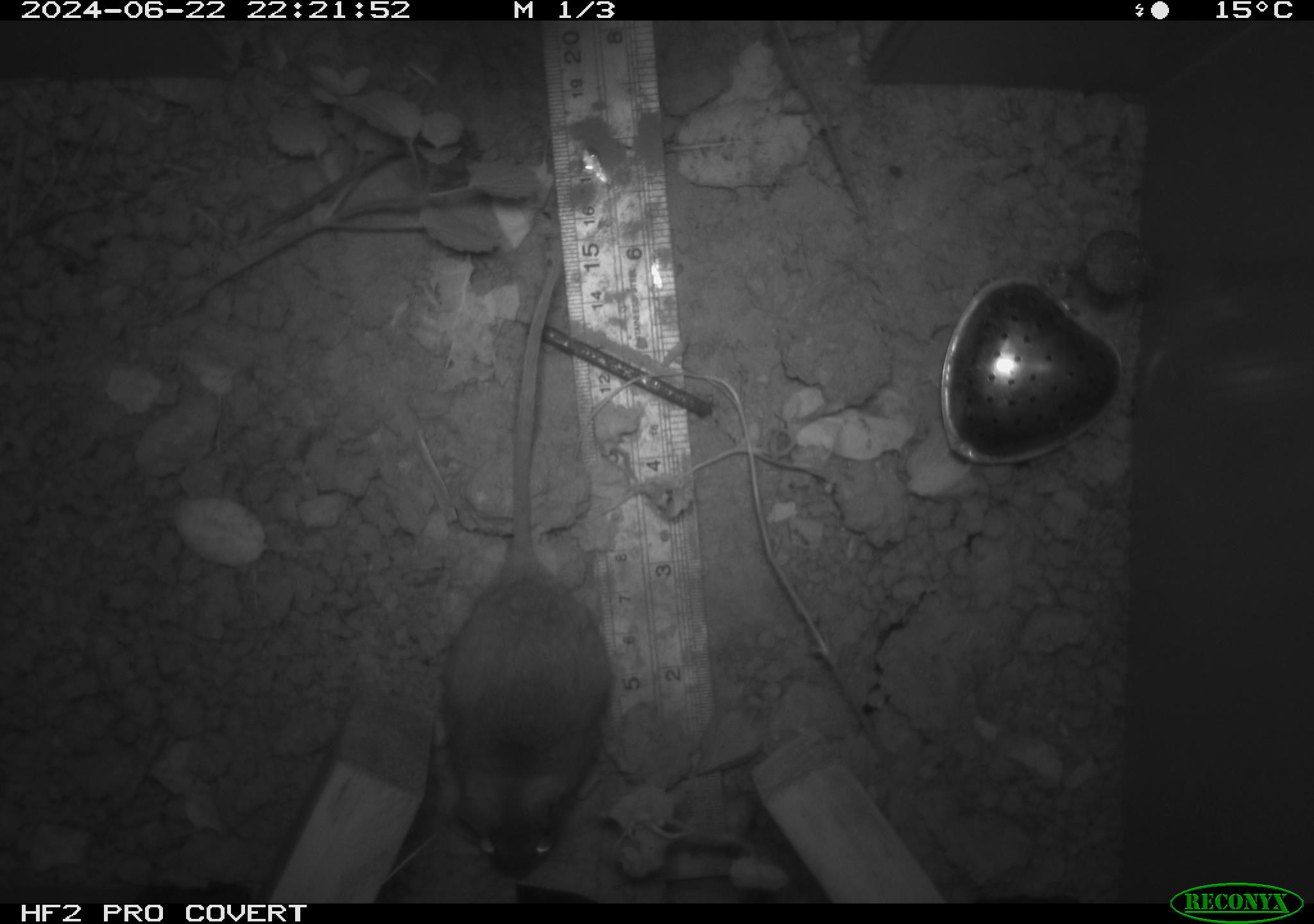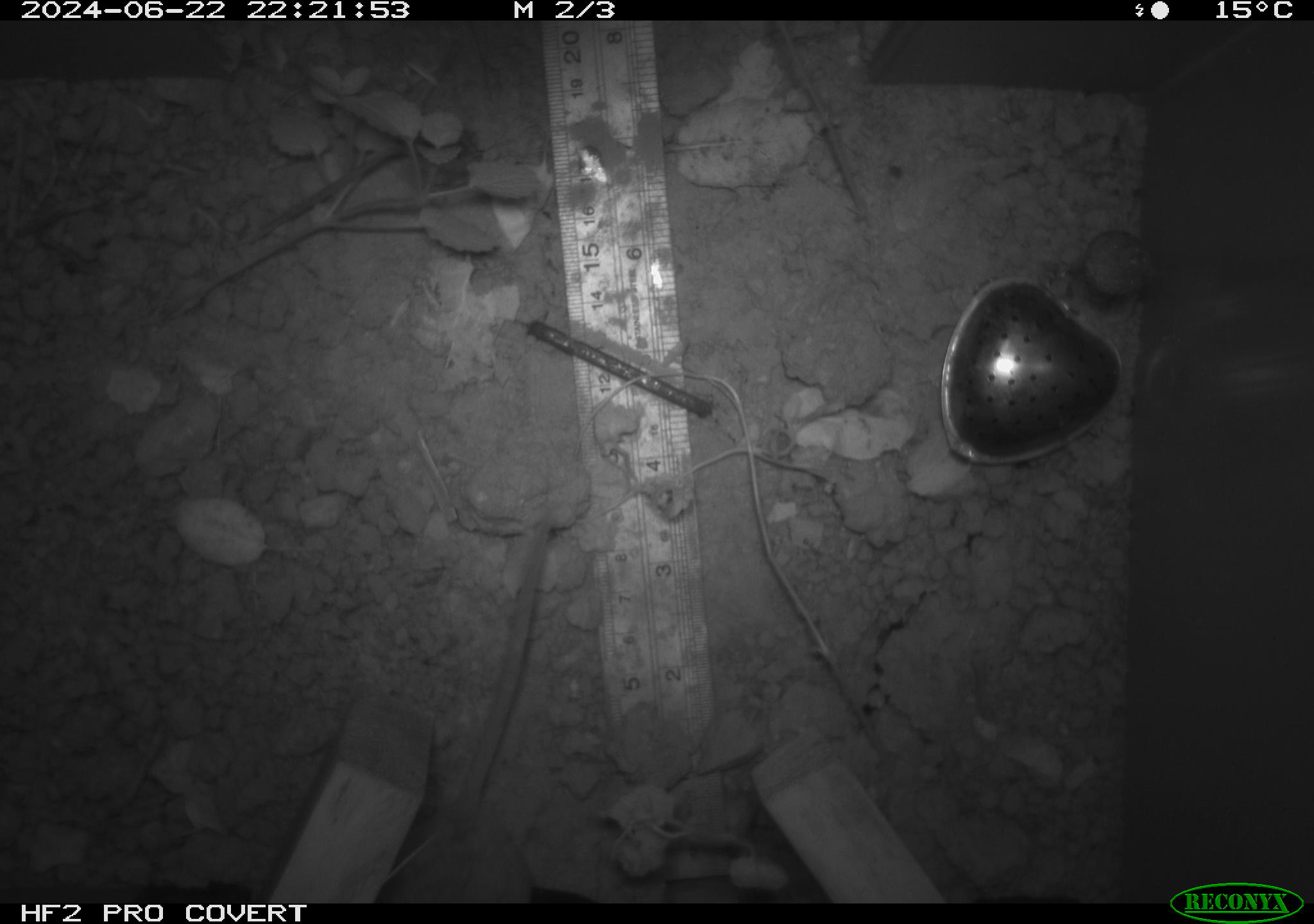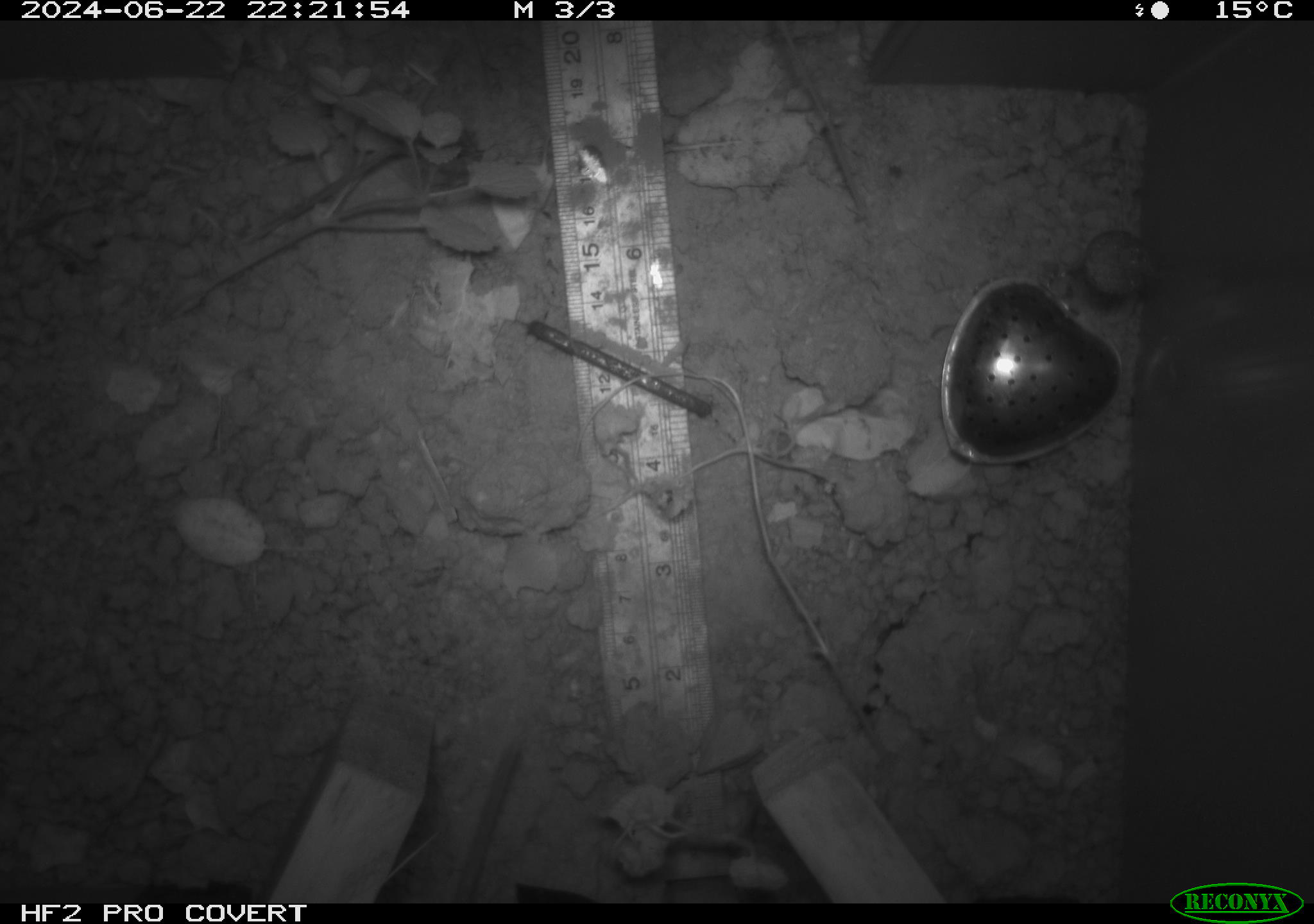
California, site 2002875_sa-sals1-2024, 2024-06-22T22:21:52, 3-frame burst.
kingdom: Animalia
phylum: Chordata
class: Mammalia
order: Rodentia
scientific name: Rodentia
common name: rodent